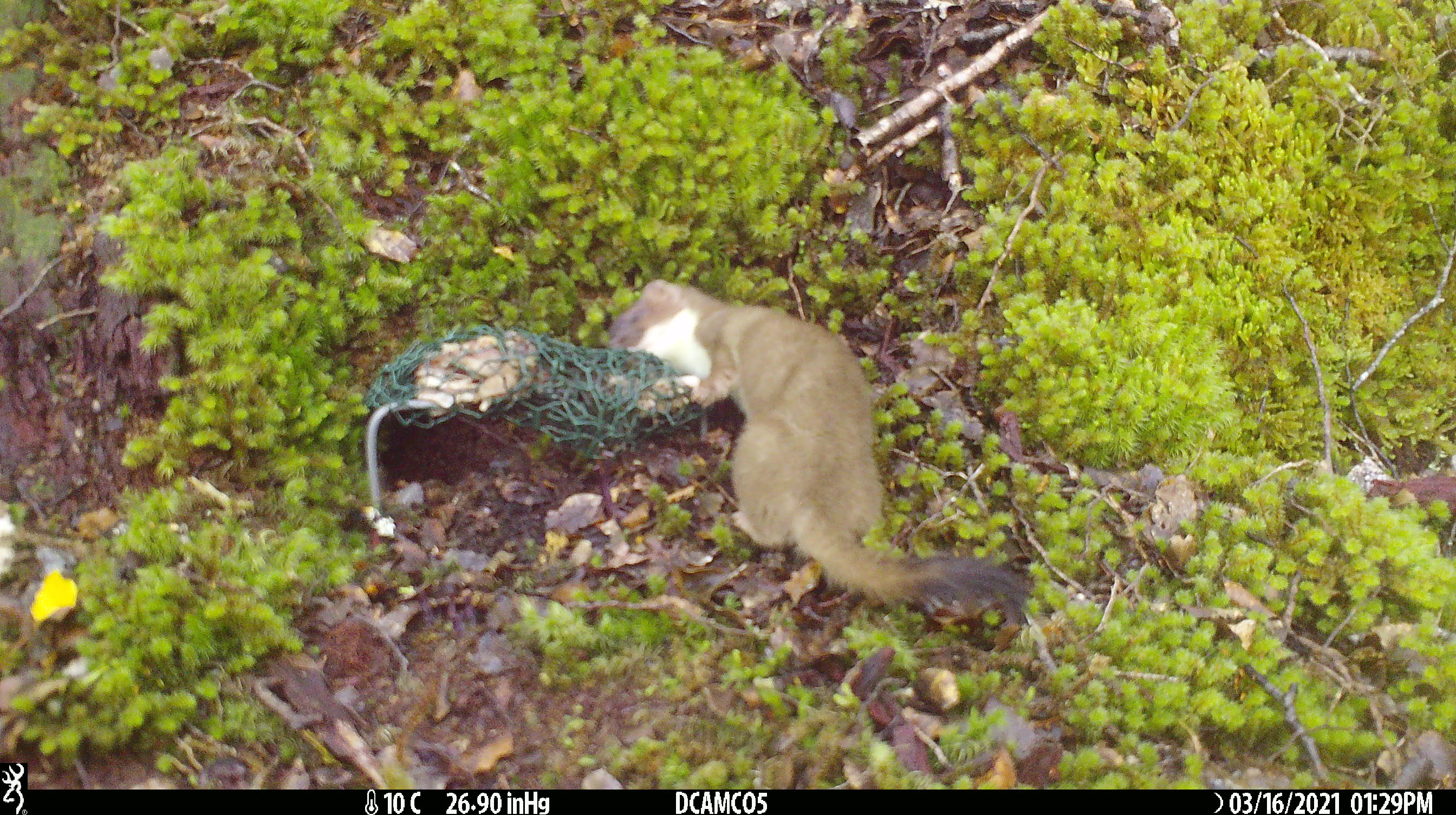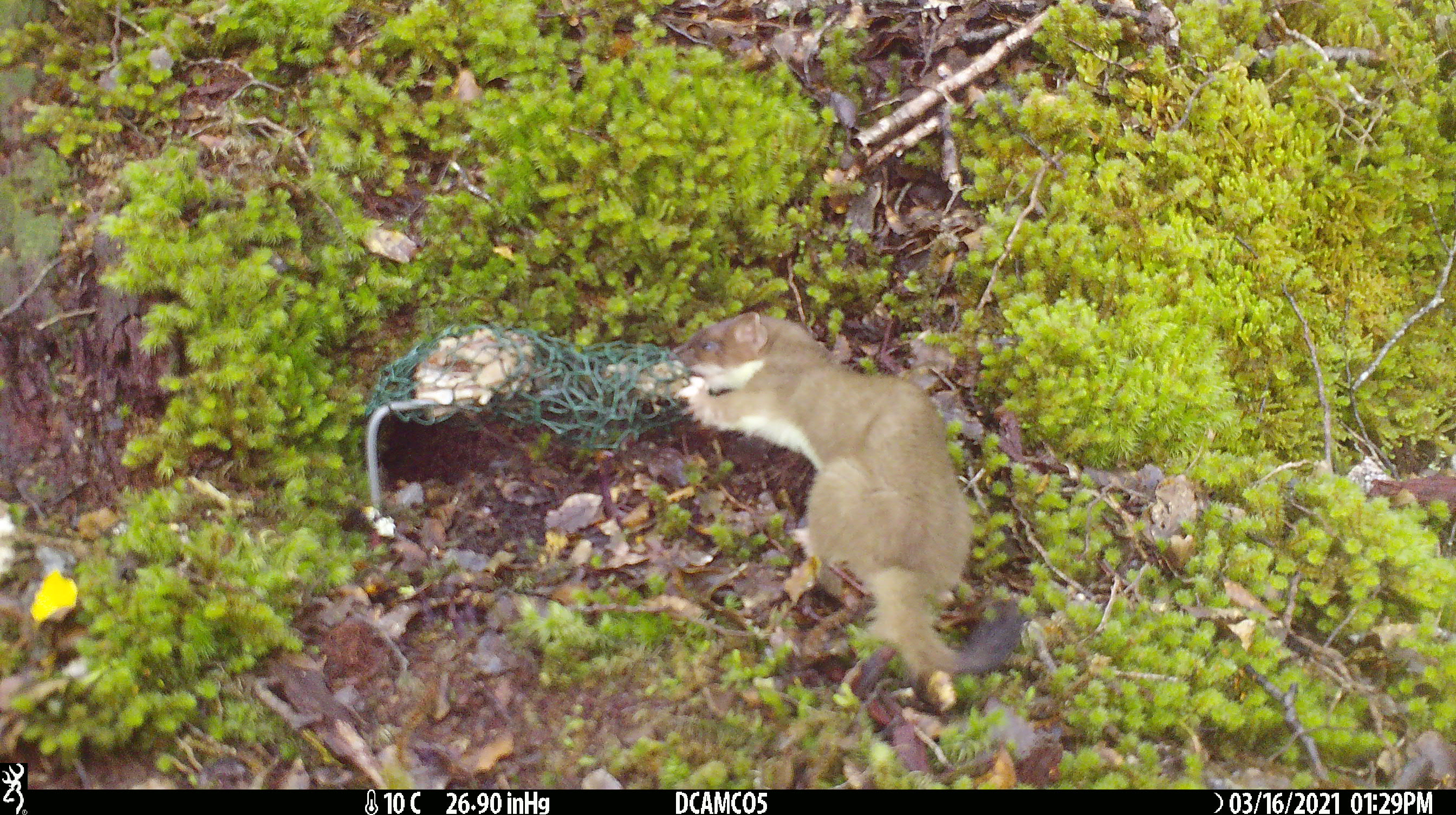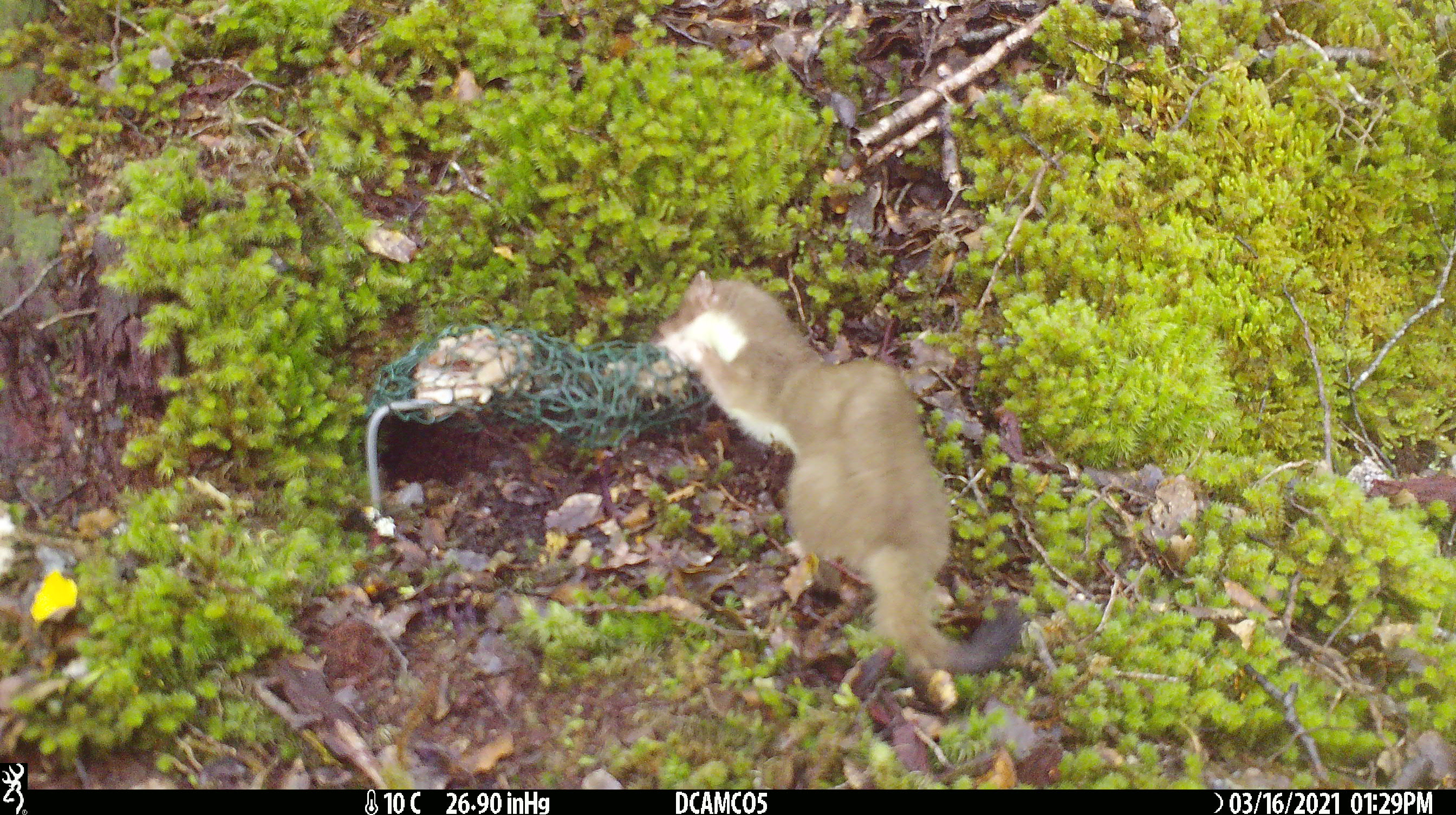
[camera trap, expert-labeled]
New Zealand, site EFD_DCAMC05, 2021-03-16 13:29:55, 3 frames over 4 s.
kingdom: Animalia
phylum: Chordata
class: Mammalia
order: Carnivora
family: Mustelidae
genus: Mustela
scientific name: Mustela erminea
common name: stoat